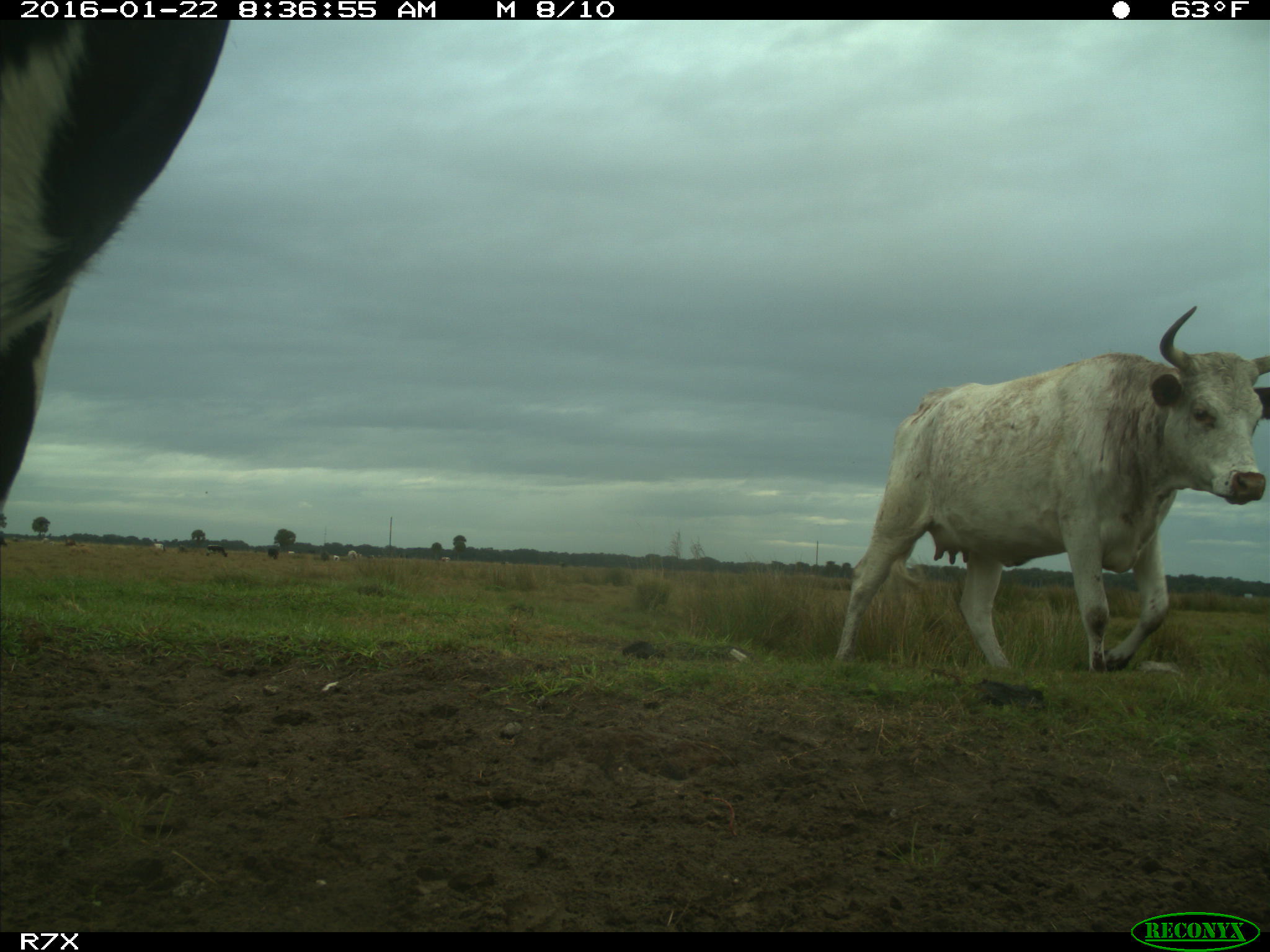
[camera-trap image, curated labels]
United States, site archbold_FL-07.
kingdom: Animalia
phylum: Chordata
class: Mammalia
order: Artiodactyla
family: Bovidae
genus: Bos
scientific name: Bos taurus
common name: domestic cow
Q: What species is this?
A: Bos taurus (domestic cow).